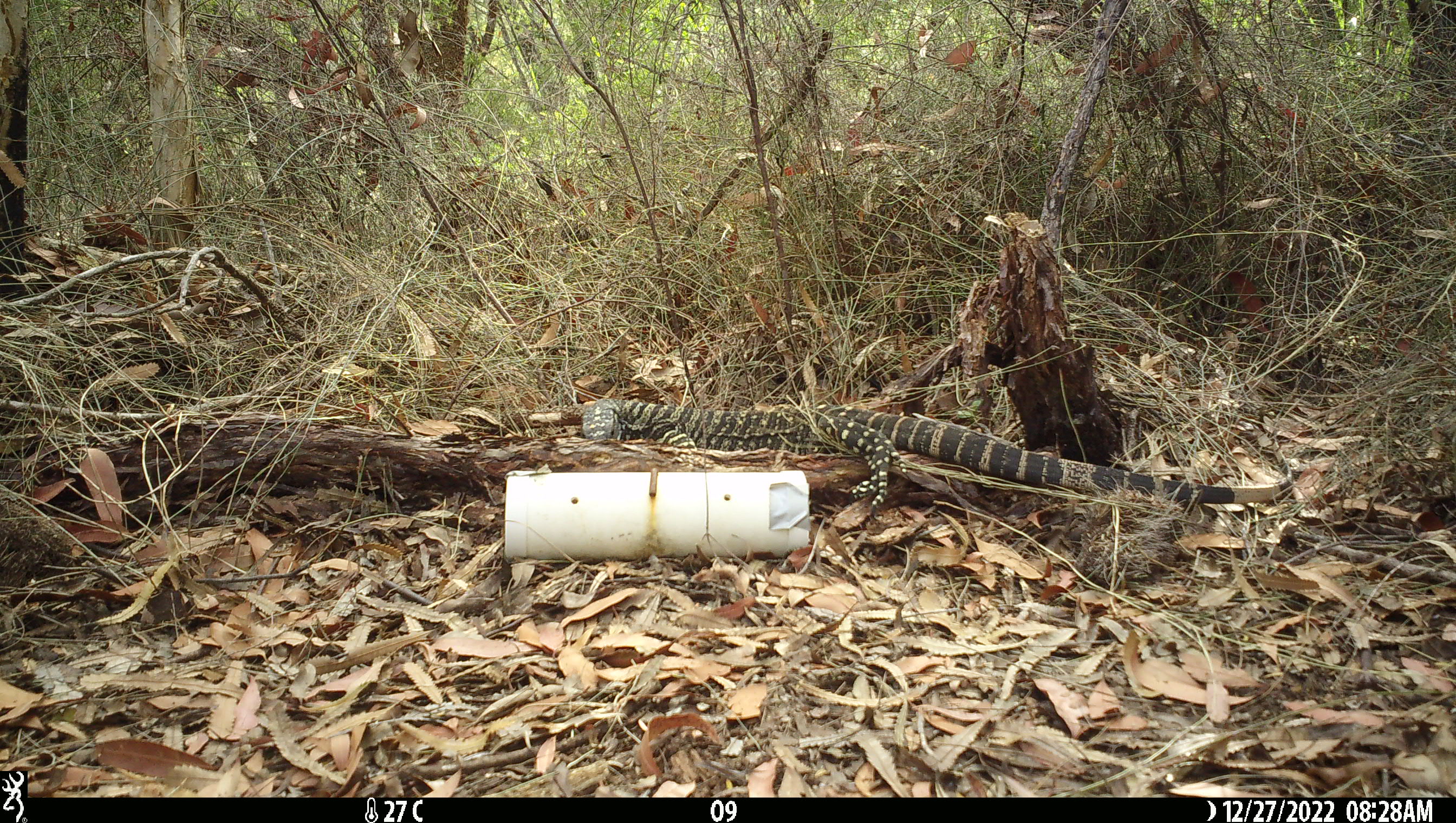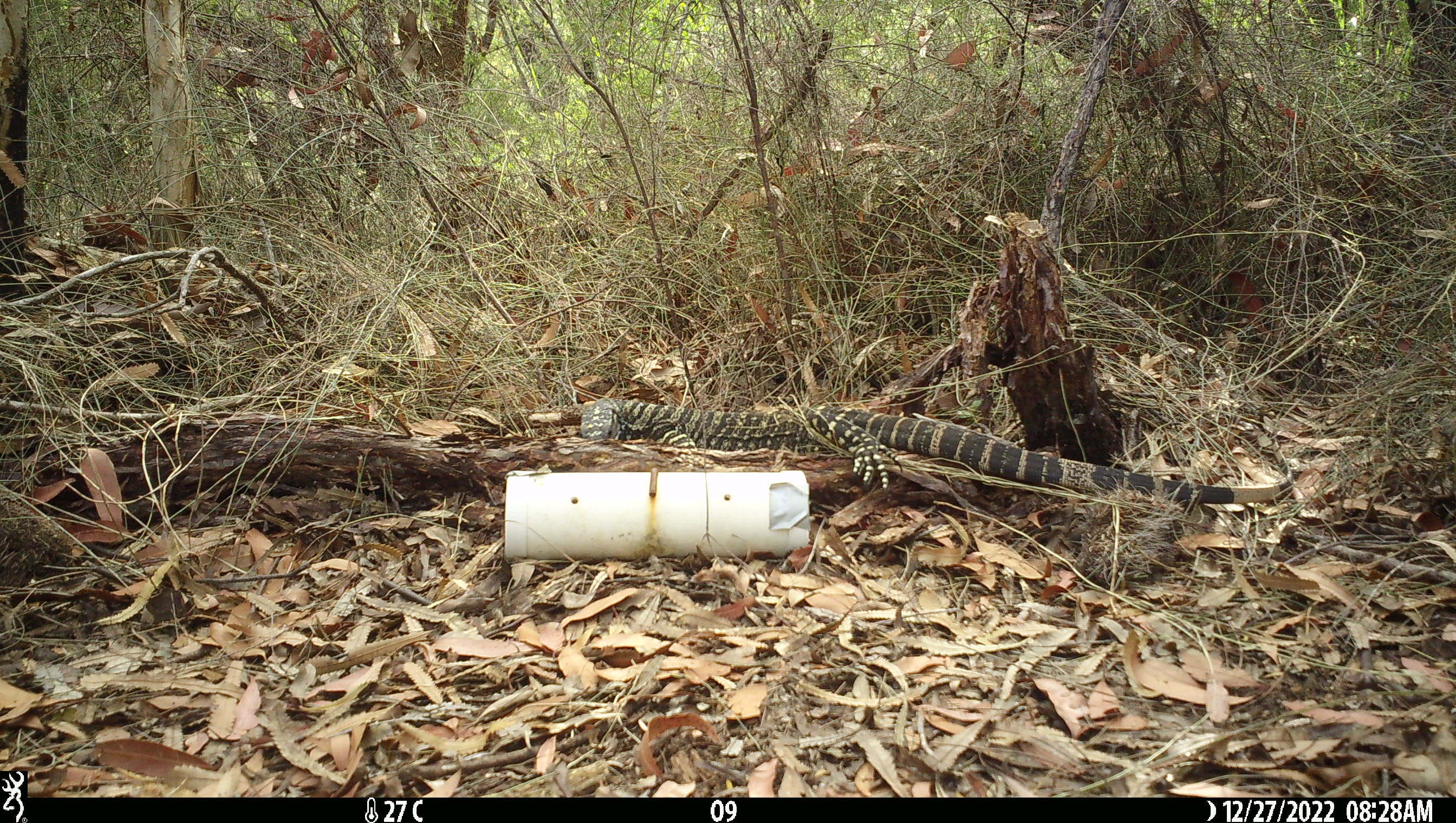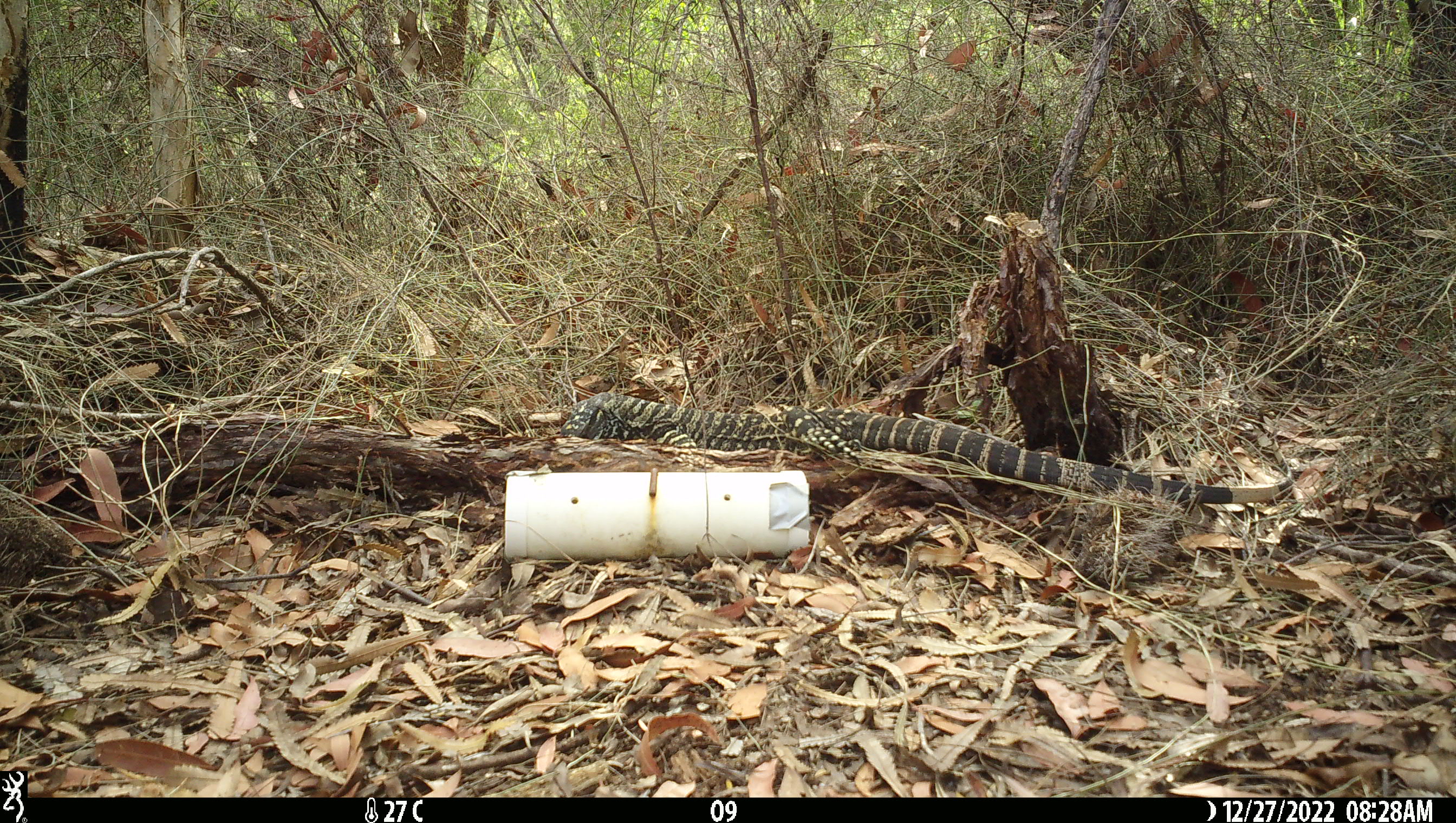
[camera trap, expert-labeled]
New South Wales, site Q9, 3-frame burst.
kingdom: Animalia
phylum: Chordata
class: Reptilia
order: Squamata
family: Varanidae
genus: Varanus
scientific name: Varanus varius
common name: lace monitor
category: goanna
Goanna (lace monitor) (Varanus varius).